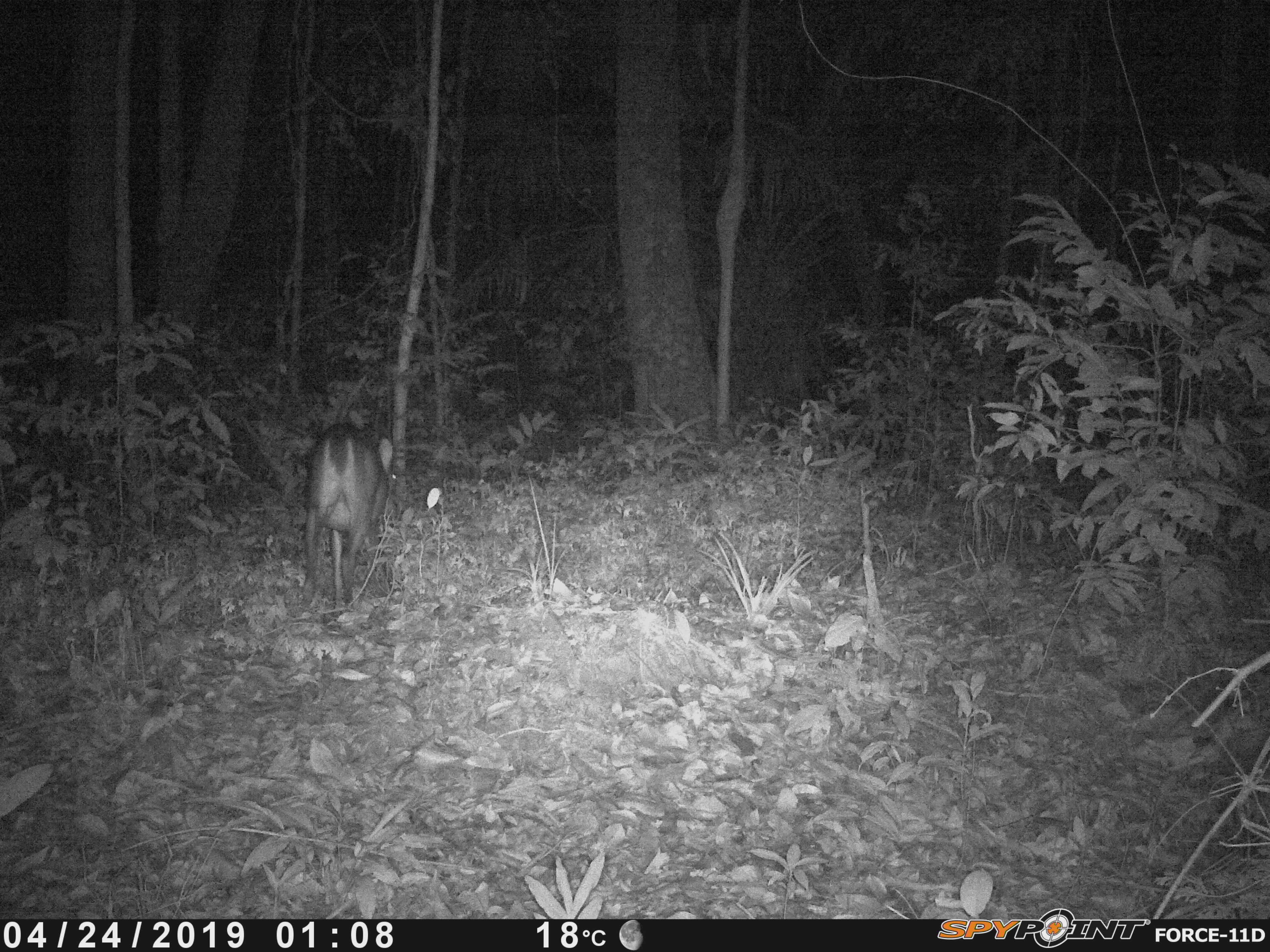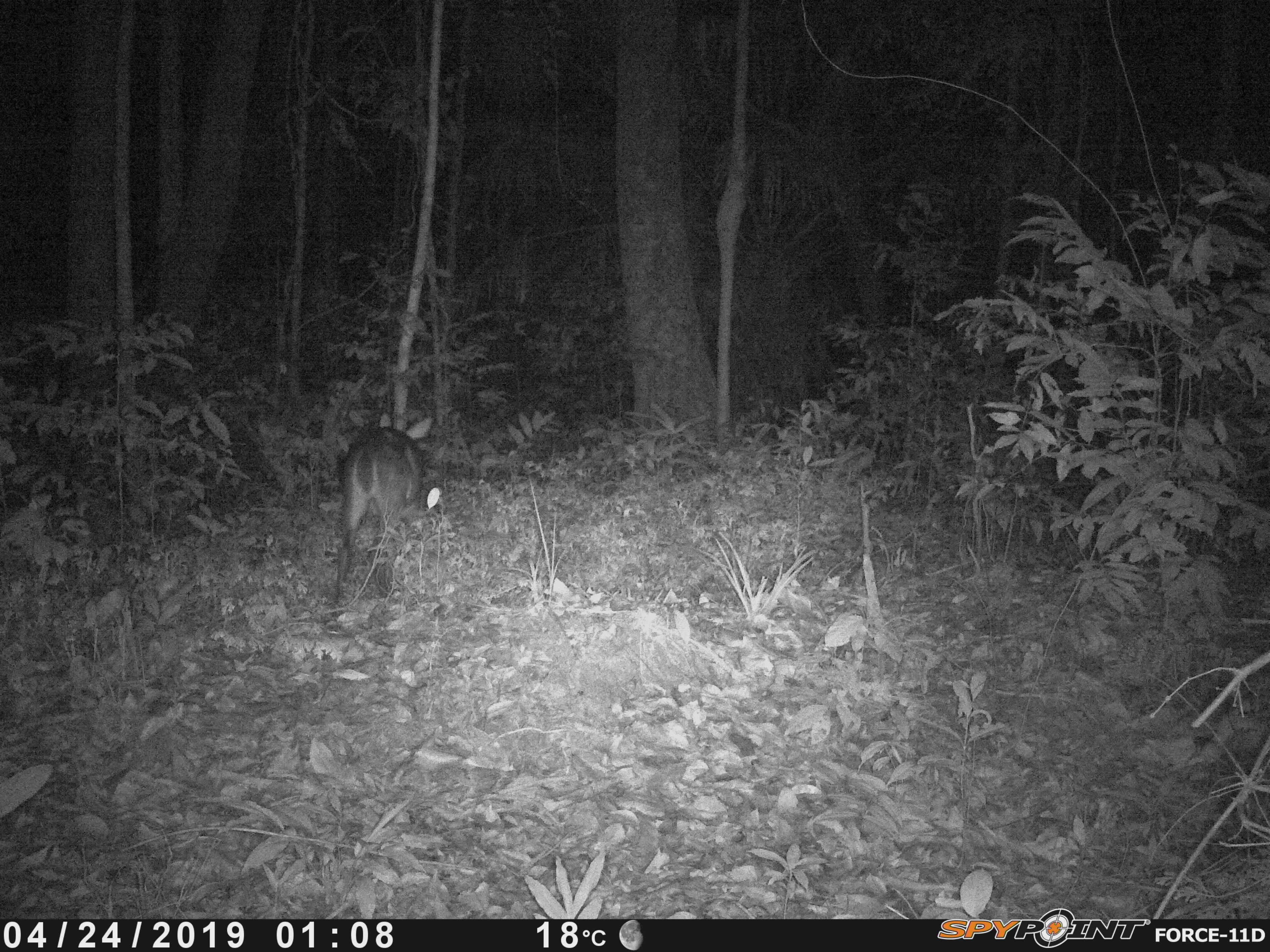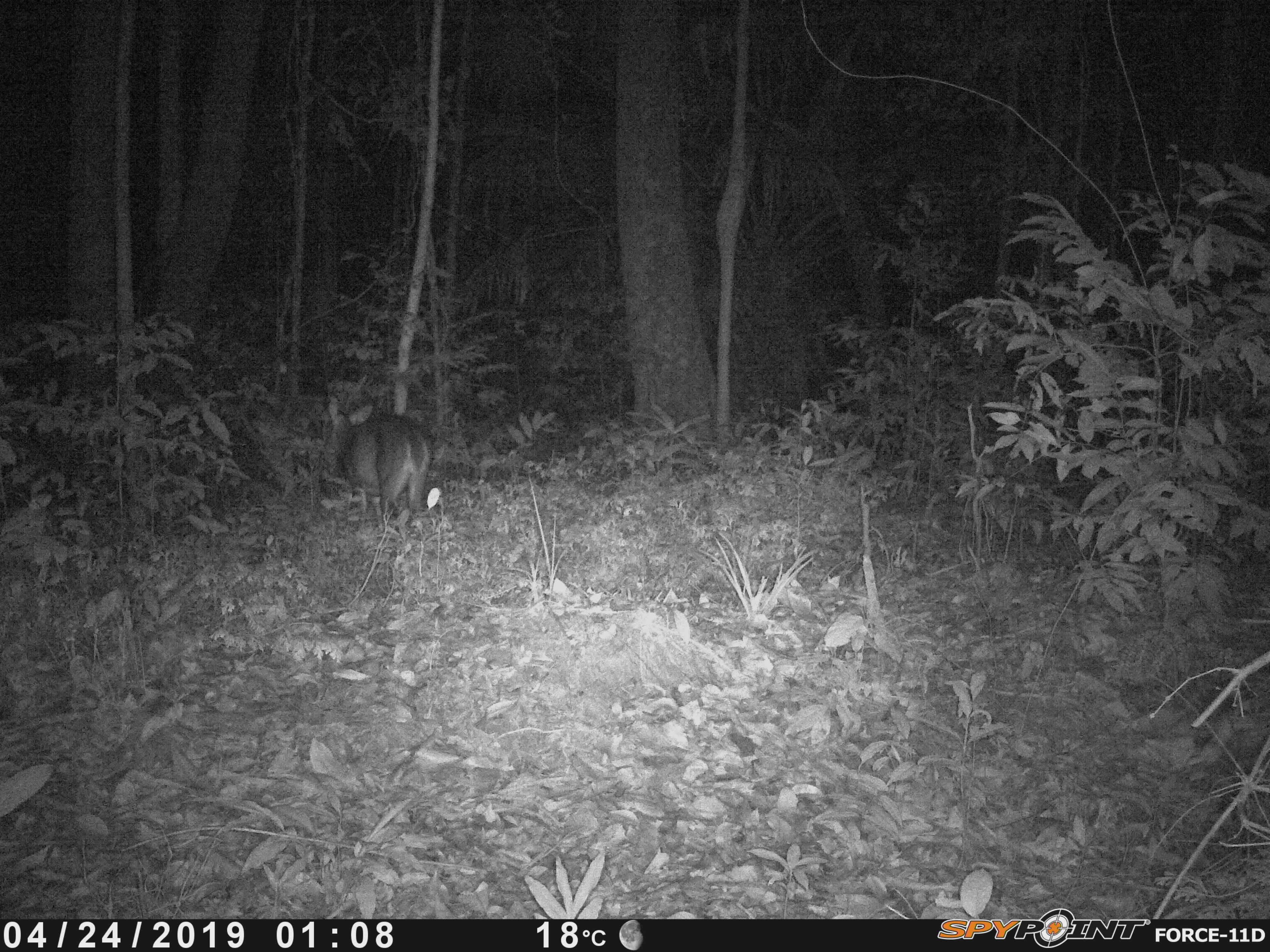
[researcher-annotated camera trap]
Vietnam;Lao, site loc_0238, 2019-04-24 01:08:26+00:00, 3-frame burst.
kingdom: Animalia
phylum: Chordata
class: Mammalia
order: Artiodactyla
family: Cervidae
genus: Muntiacus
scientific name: Muntiacus vuquangensis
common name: large-antlered muntjac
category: large antlered muntjac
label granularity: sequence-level